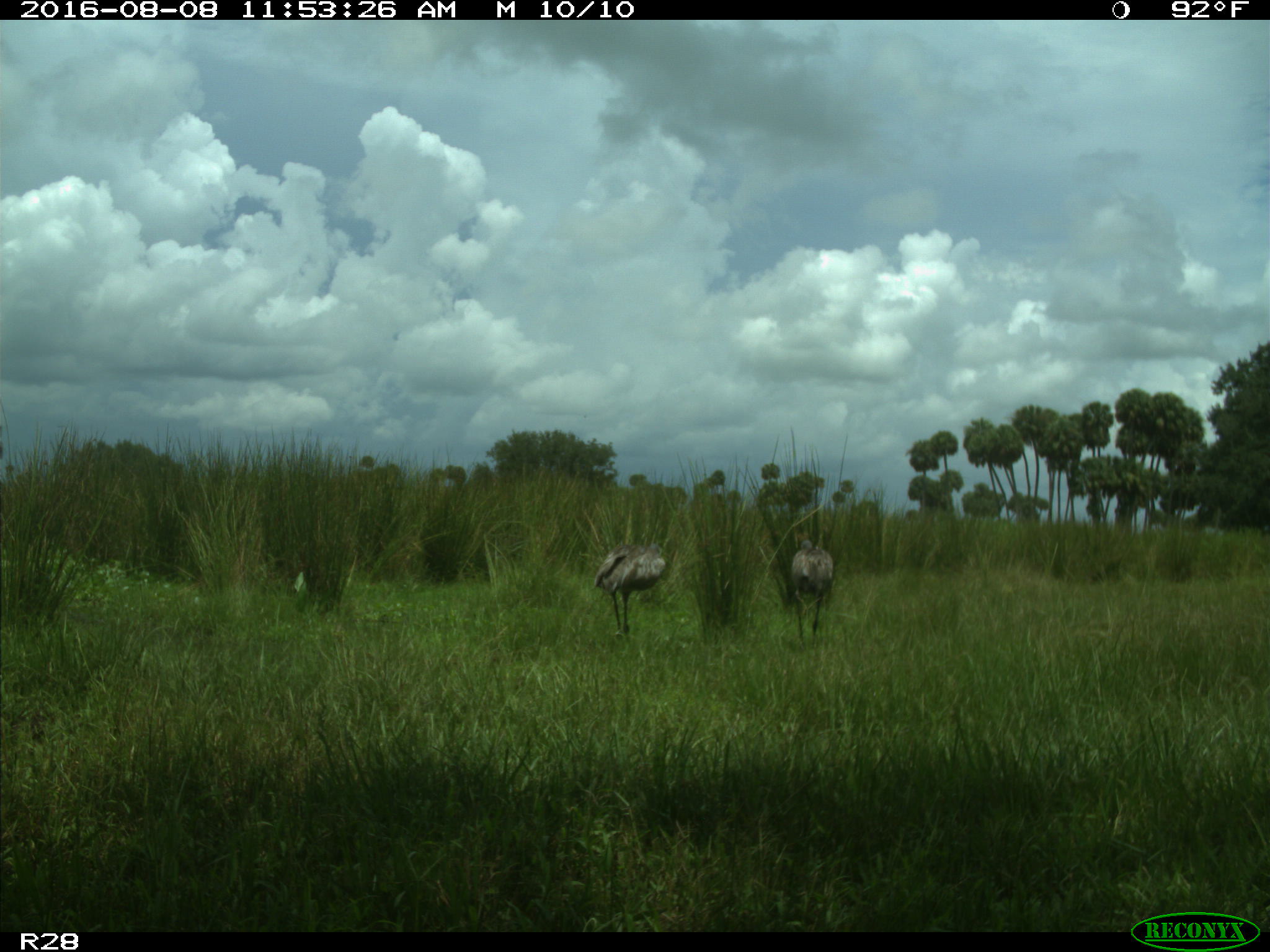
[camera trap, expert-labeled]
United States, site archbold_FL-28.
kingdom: Animalia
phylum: Chordata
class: Aves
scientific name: Aves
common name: birds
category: unidentified bird